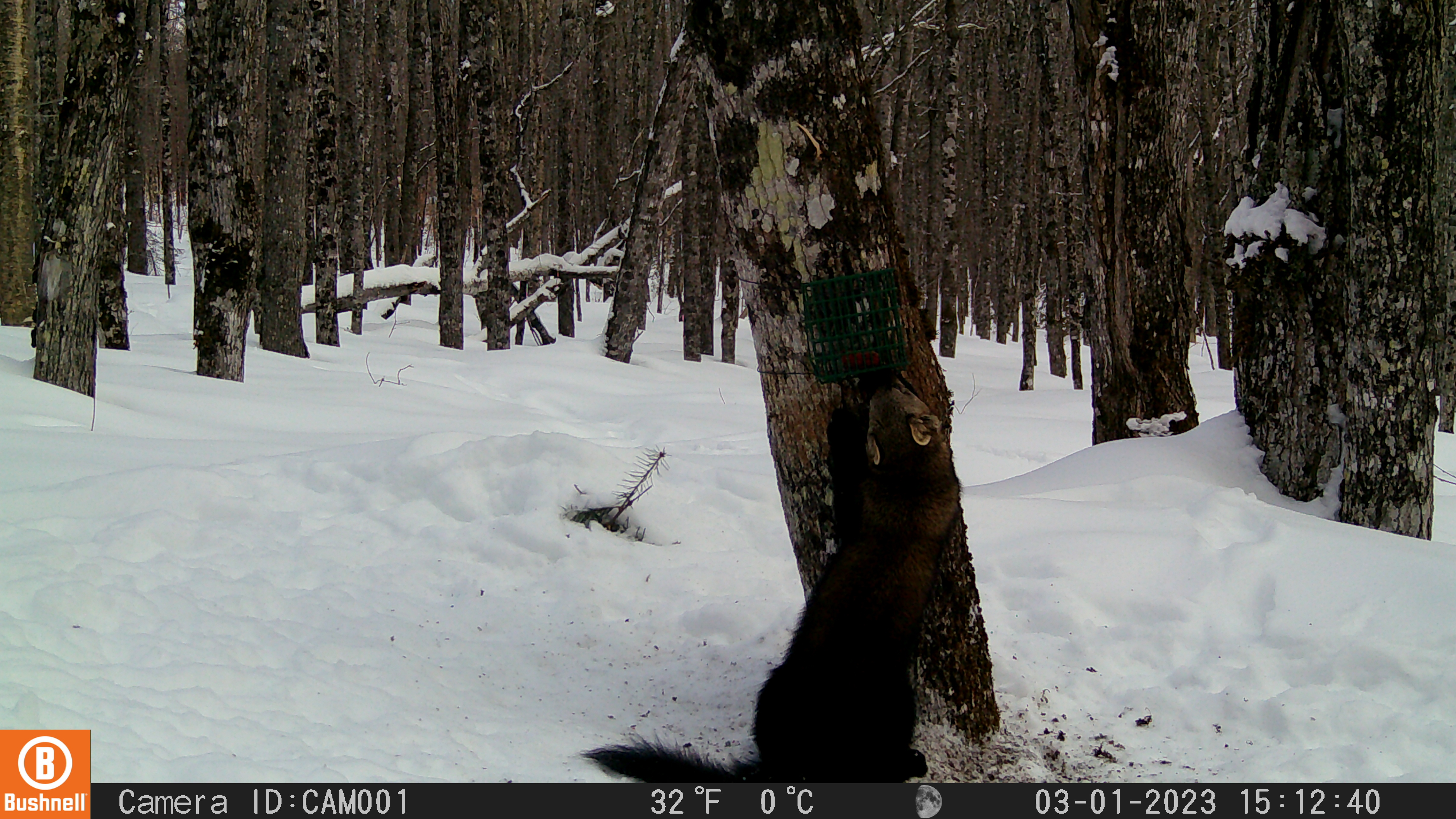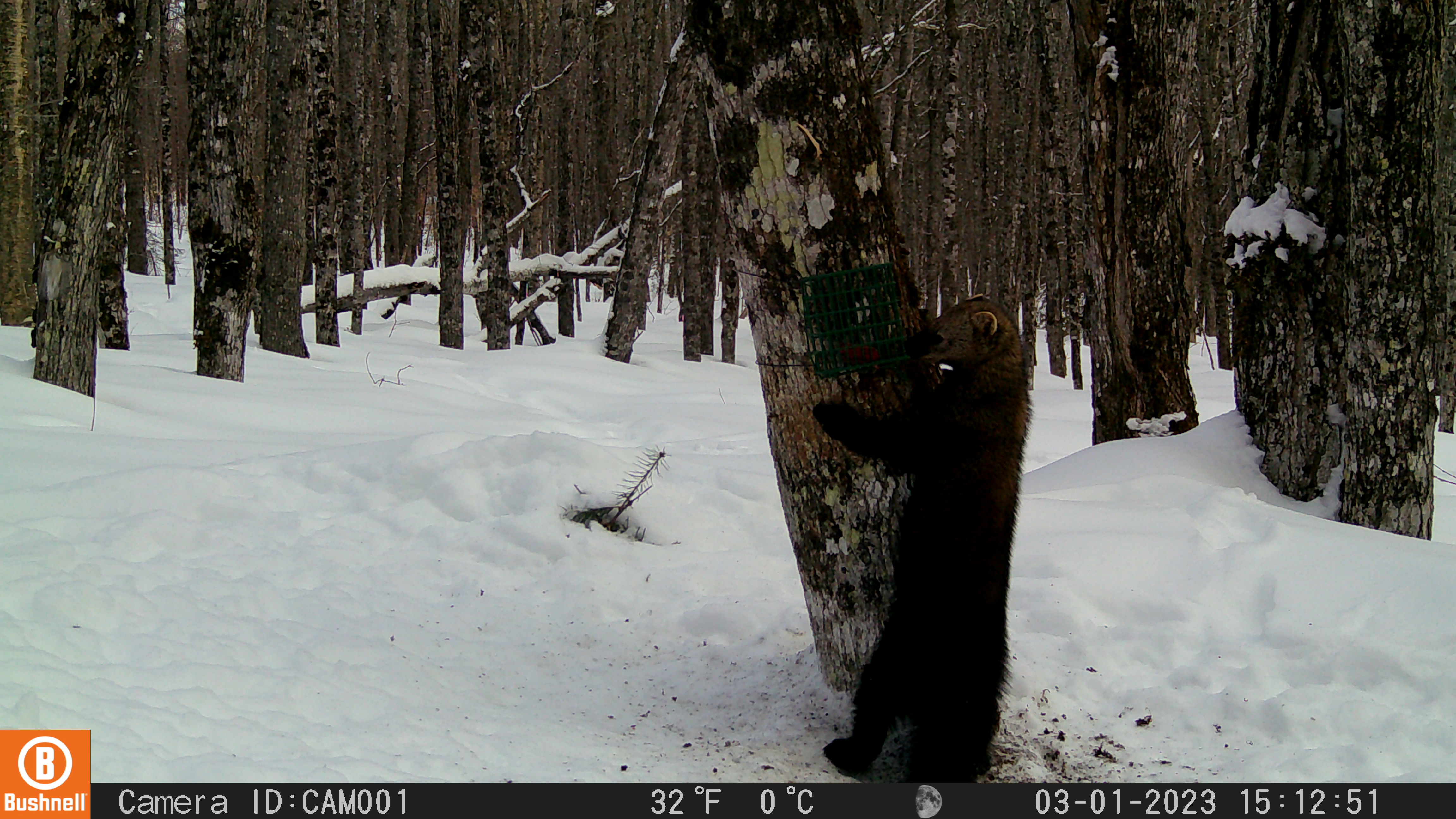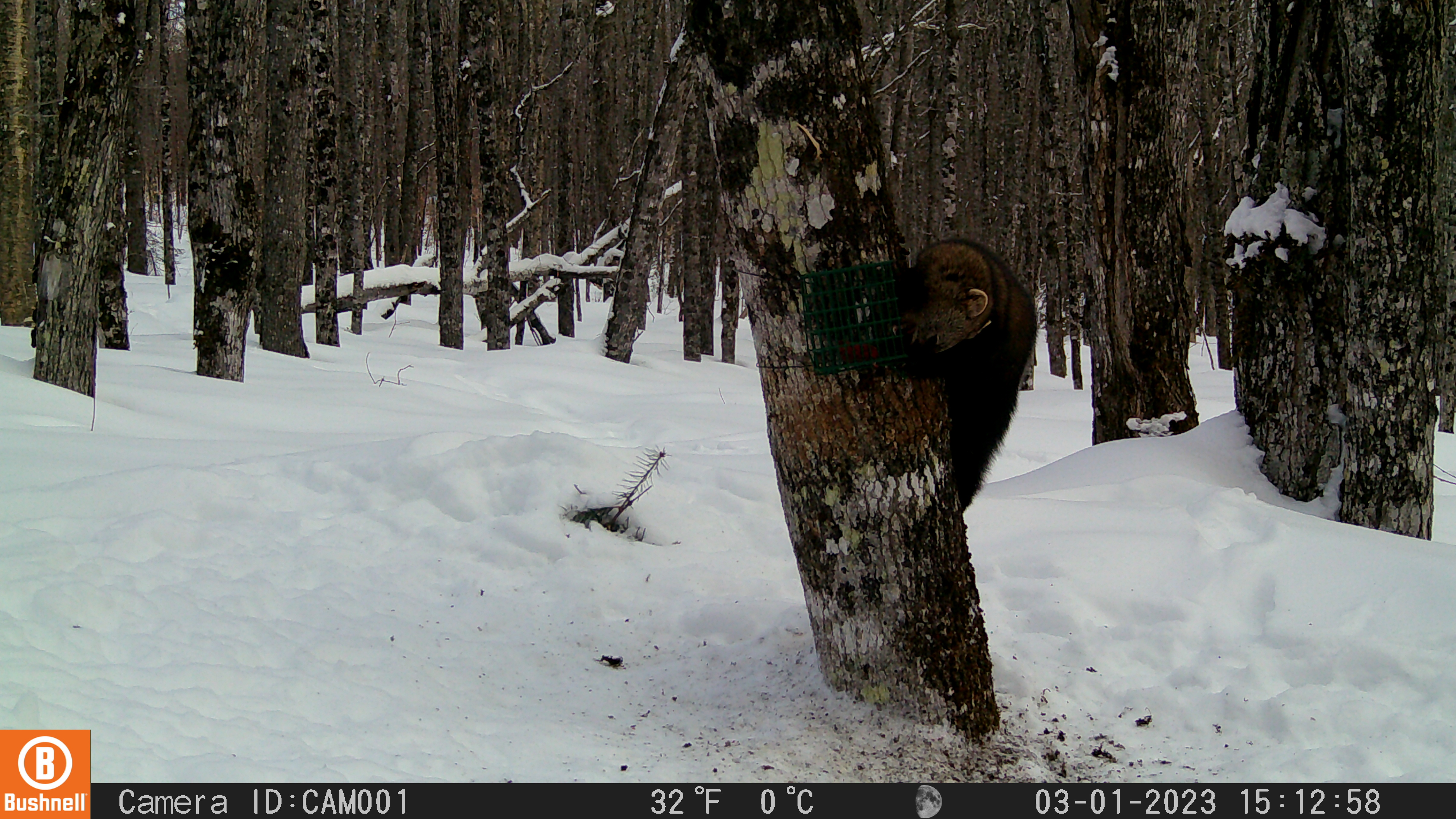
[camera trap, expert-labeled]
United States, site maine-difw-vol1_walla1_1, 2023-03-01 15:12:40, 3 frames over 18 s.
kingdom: Animalia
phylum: Chordata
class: Mammalia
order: Carnivora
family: Mustelidae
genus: Pekania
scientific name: Pekania pennanti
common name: fisher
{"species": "fisher (Pekania pennanti)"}